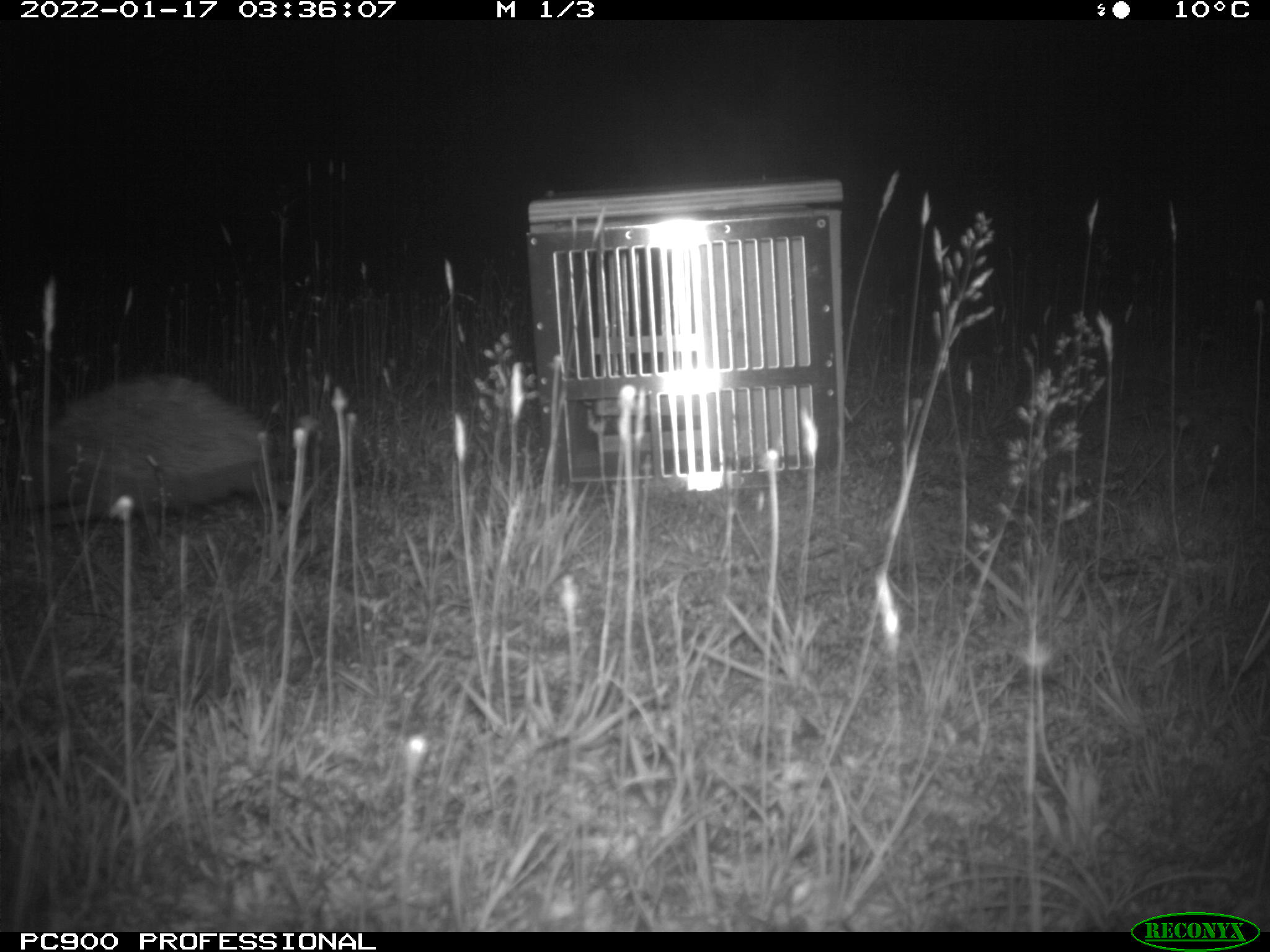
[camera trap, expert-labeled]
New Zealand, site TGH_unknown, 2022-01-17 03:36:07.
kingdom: Animalia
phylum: Chordata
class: Mammalia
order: Eulipotyphla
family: Erinaceidae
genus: Erinaceus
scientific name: Erinaceus europaeus europaeus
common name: european hedgehog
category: hedgehog